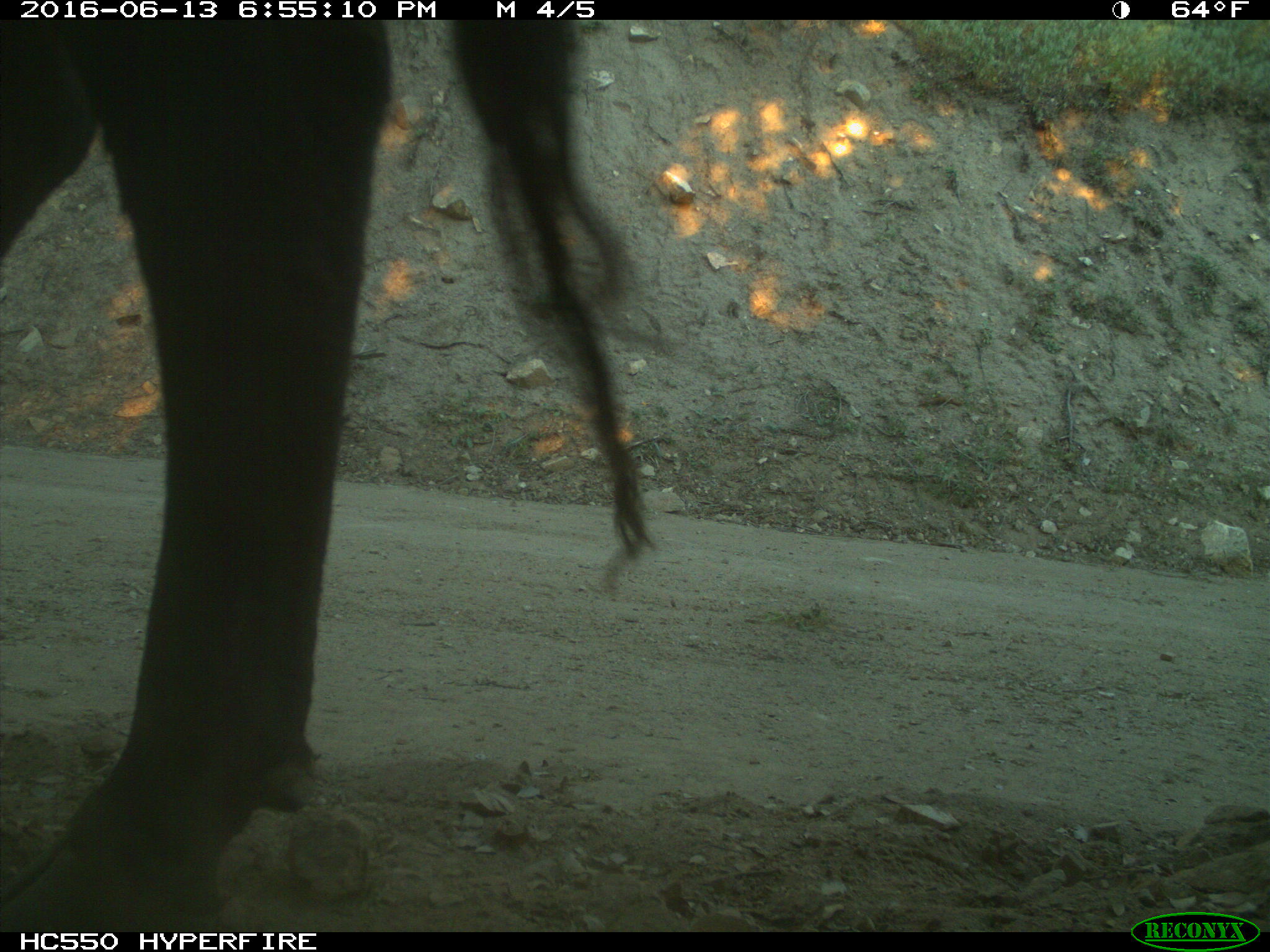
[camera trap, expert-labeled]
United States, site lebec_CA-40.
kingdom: Animalia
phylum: Chordata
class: Mammalia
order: Artiodactyla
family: Bovidae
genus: Bos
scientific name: Bos taurus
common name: domestic cow